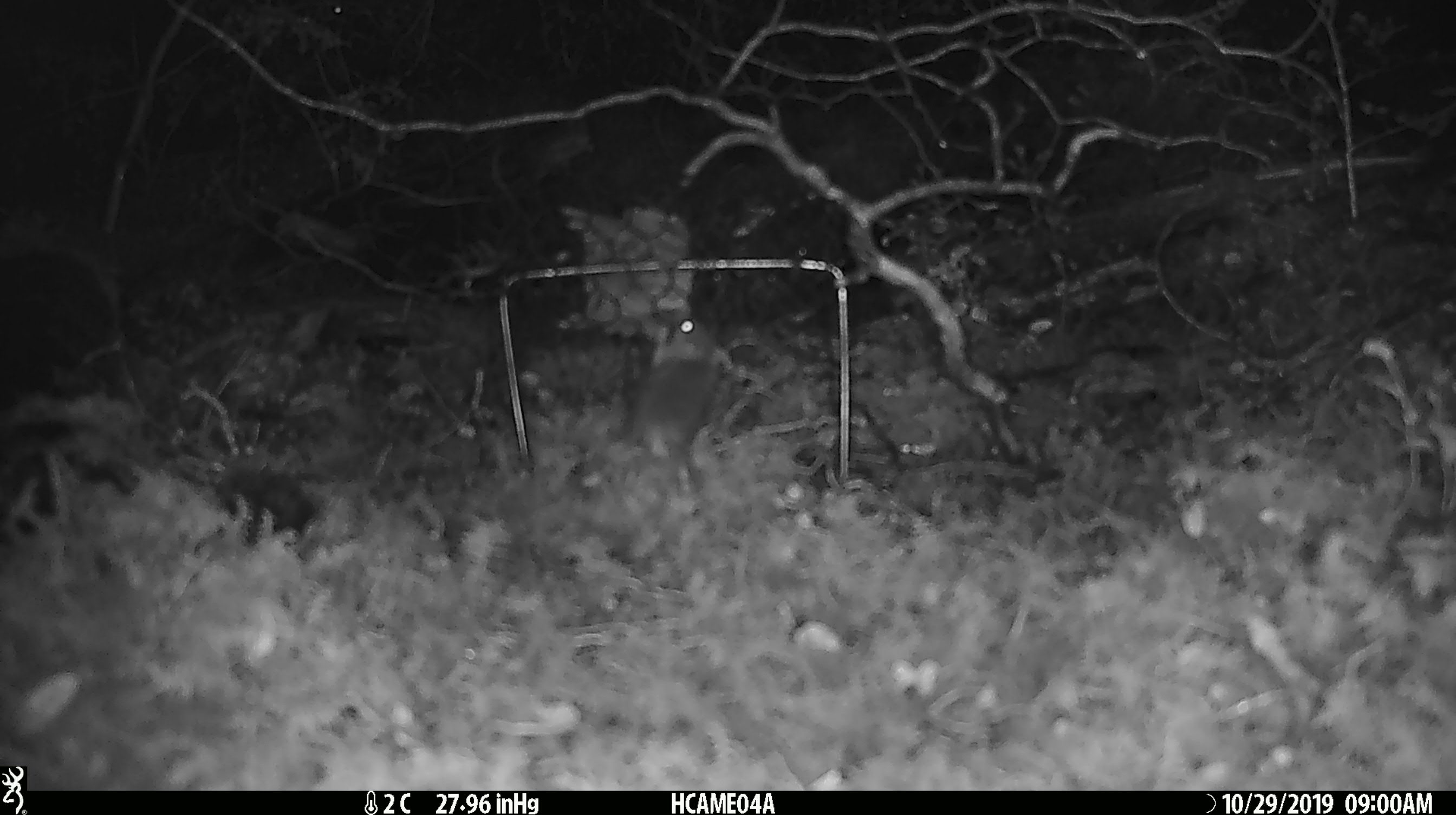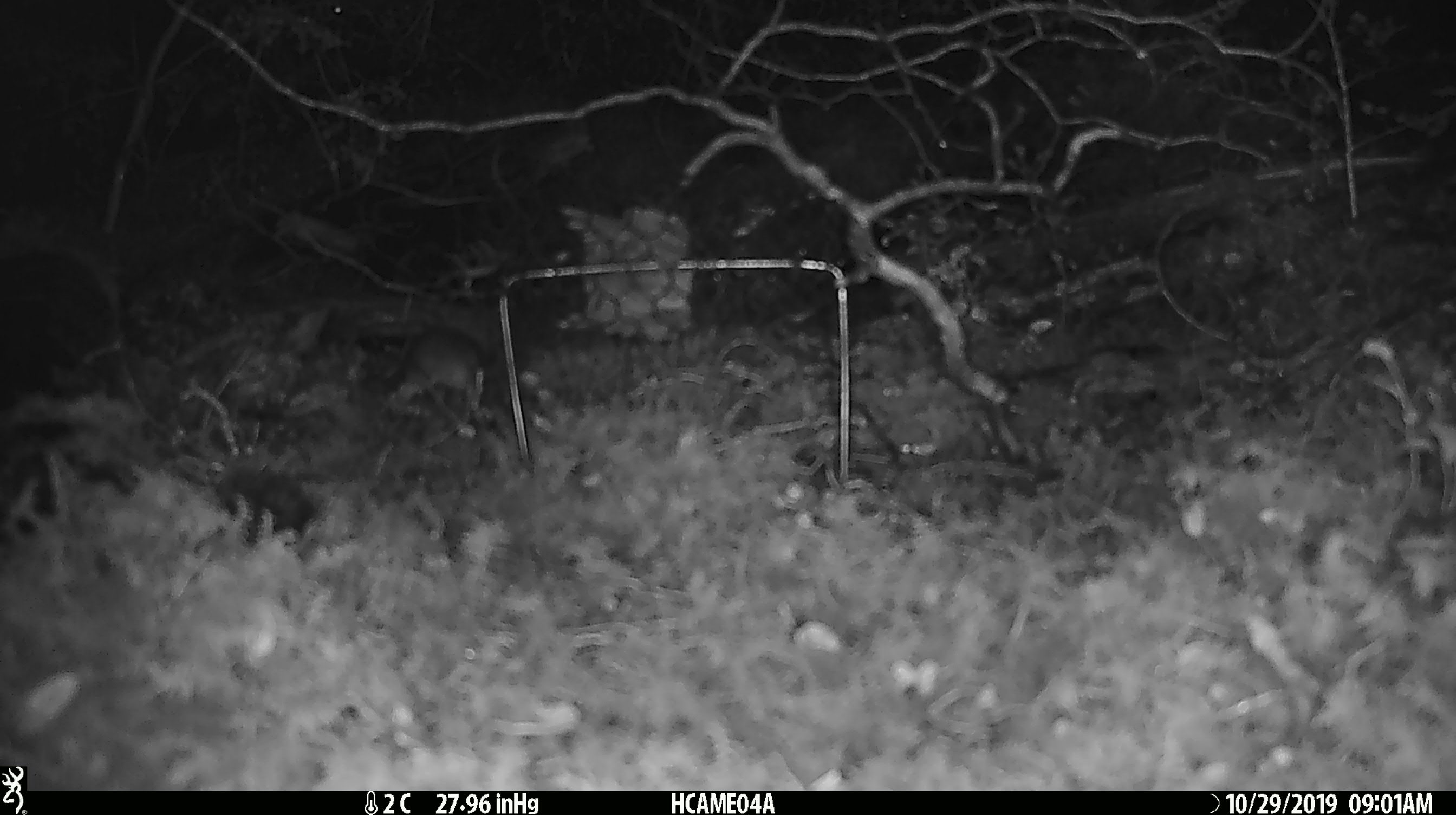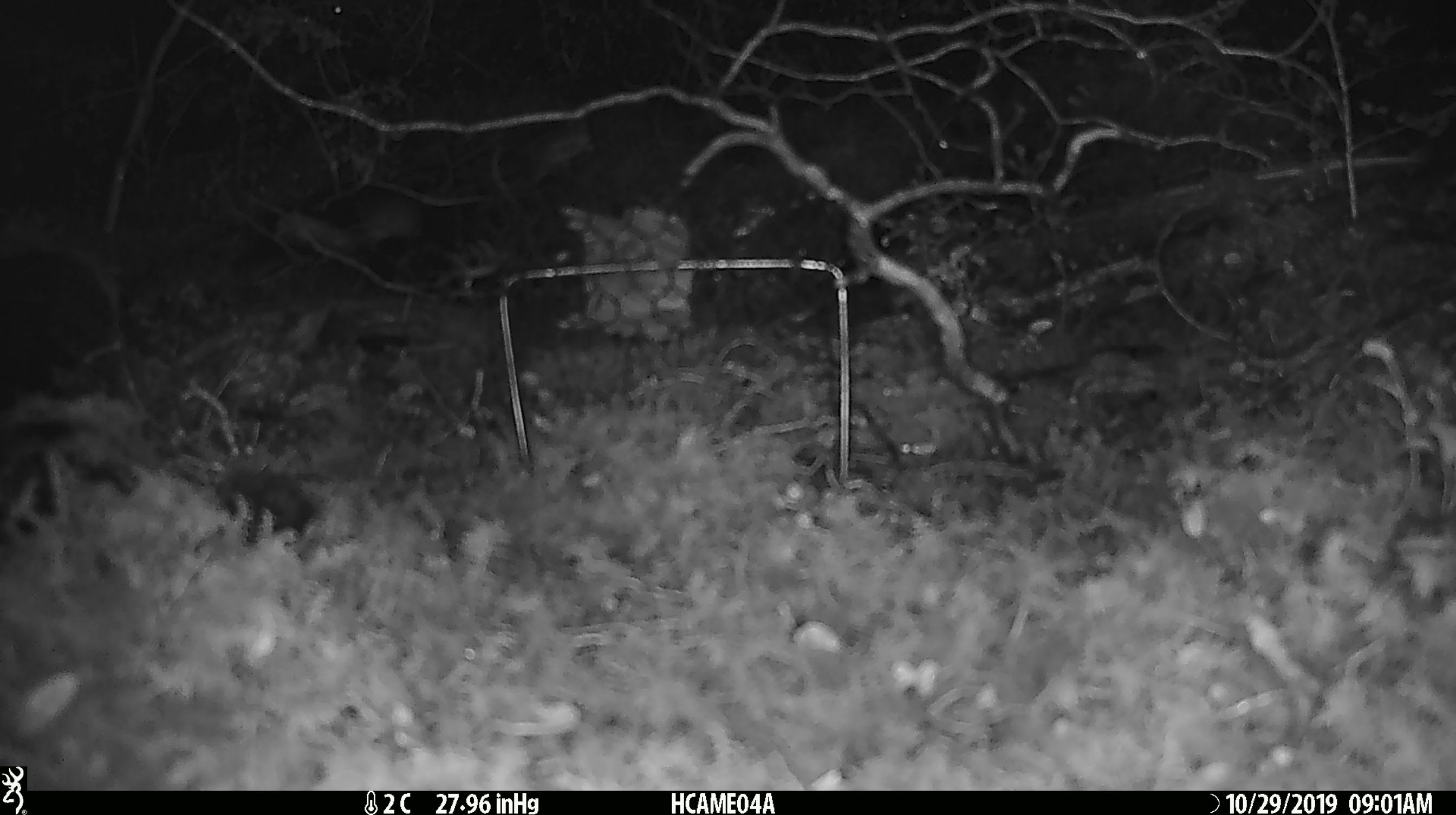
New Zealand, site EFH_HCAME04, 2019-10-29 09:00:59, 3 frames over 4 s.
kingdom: Animalia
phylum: Chordata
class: Mammalia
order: Rodentia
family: Muridae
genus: Mus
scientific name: Mus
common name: mouse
Mouse (Mus).